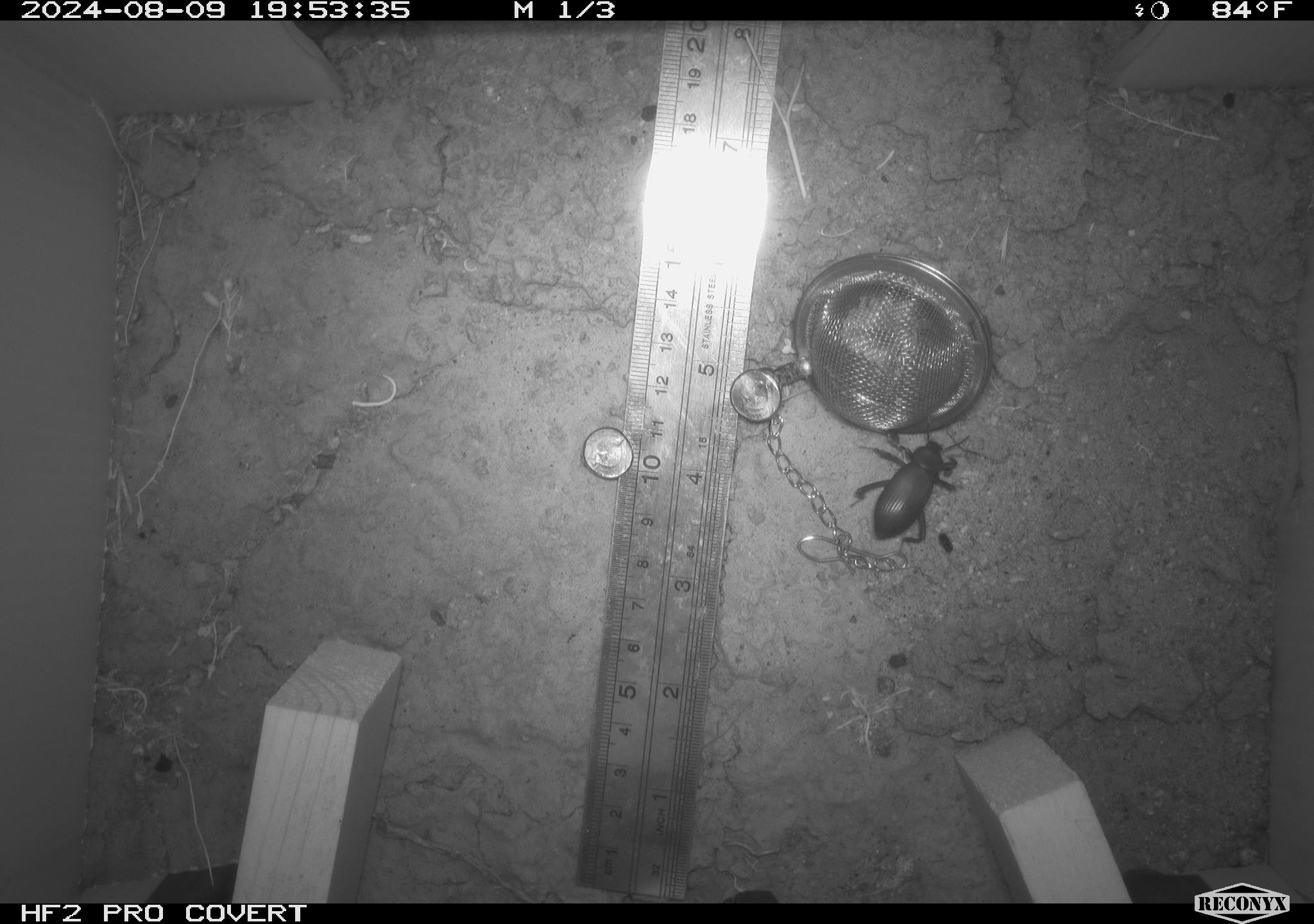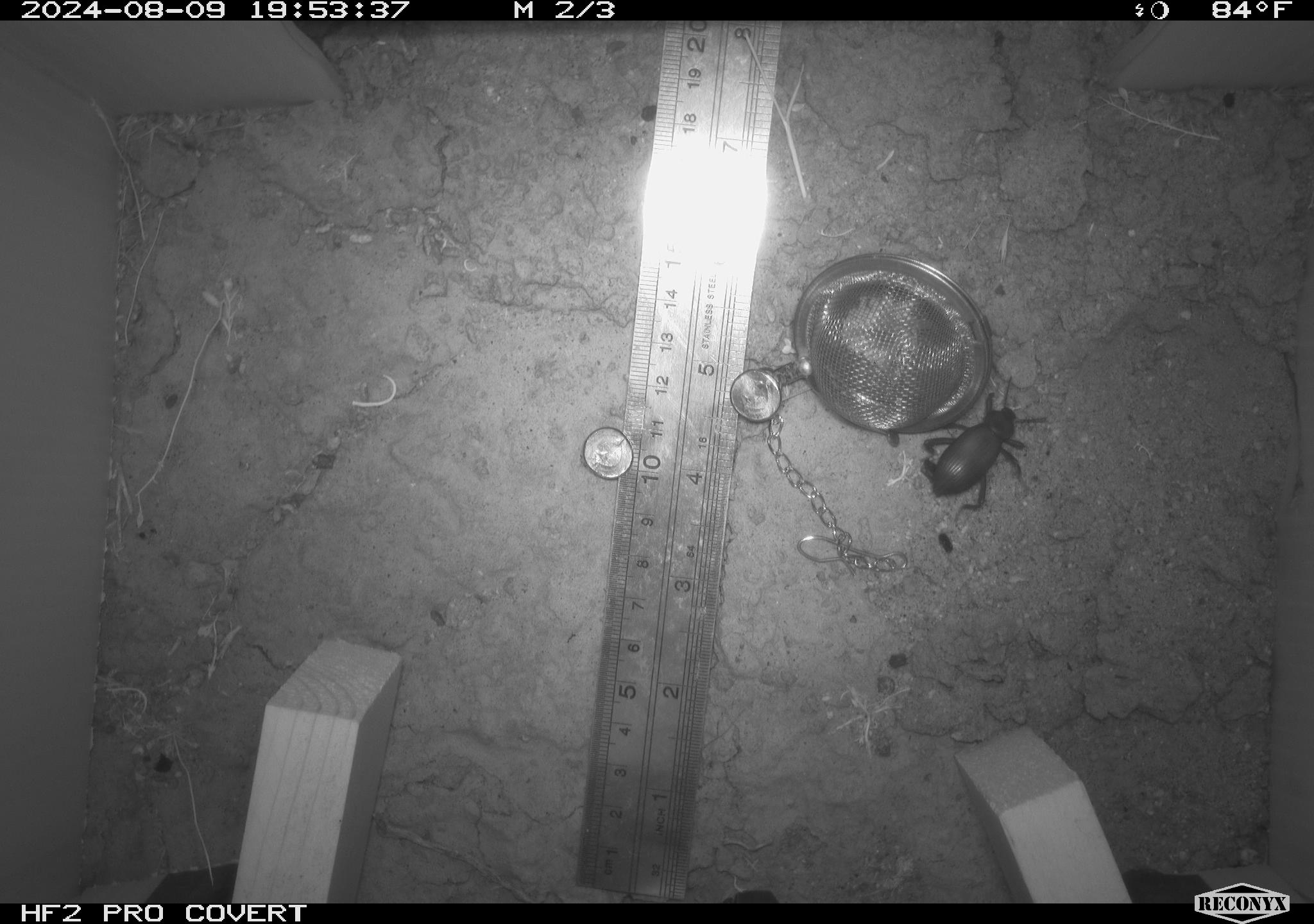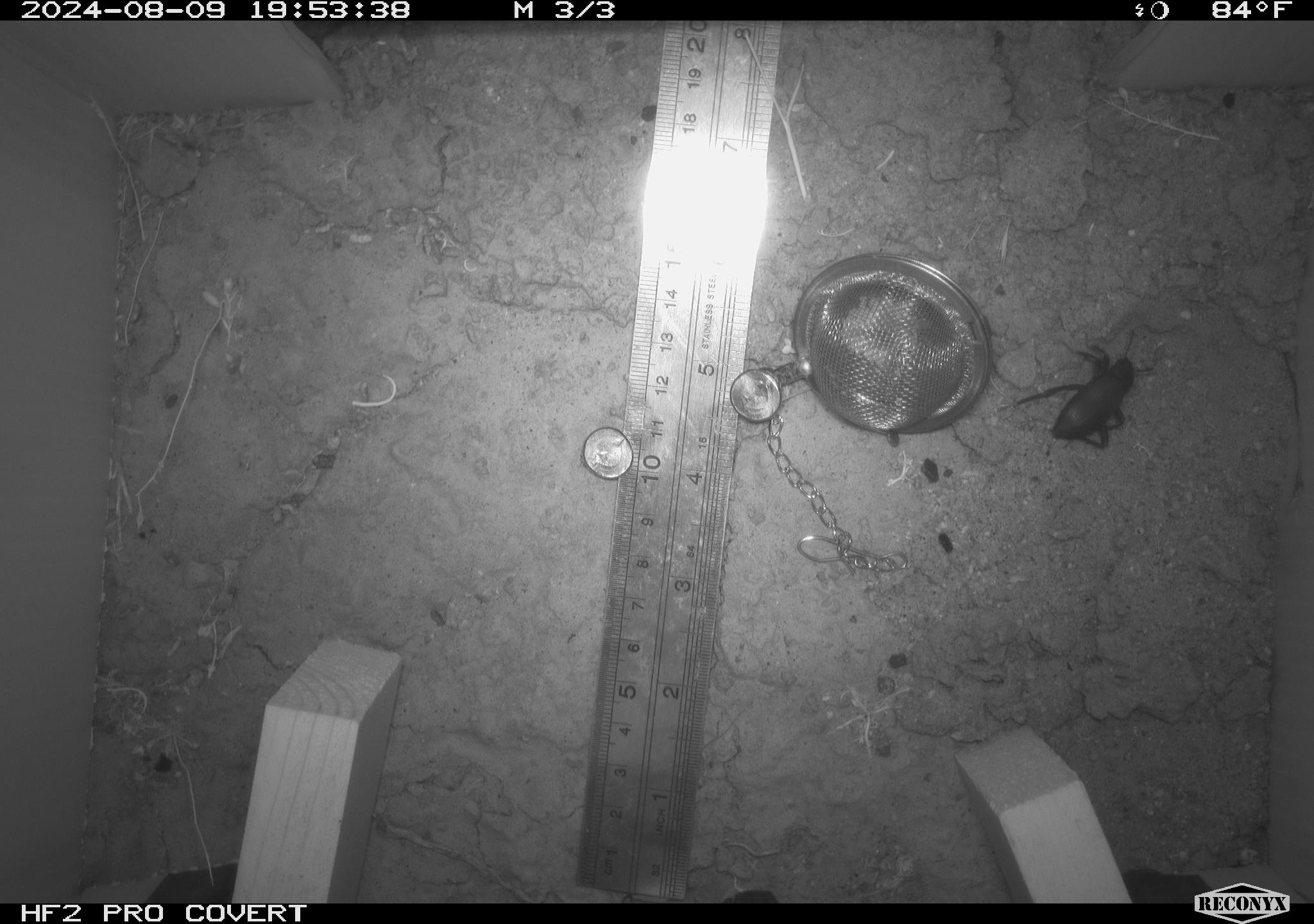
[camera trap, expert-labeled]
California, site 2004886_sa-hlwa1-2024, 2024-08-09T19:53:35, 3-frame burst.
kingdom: Animalia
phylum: Arthropoda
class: Insecta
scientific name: Insecta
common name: insect